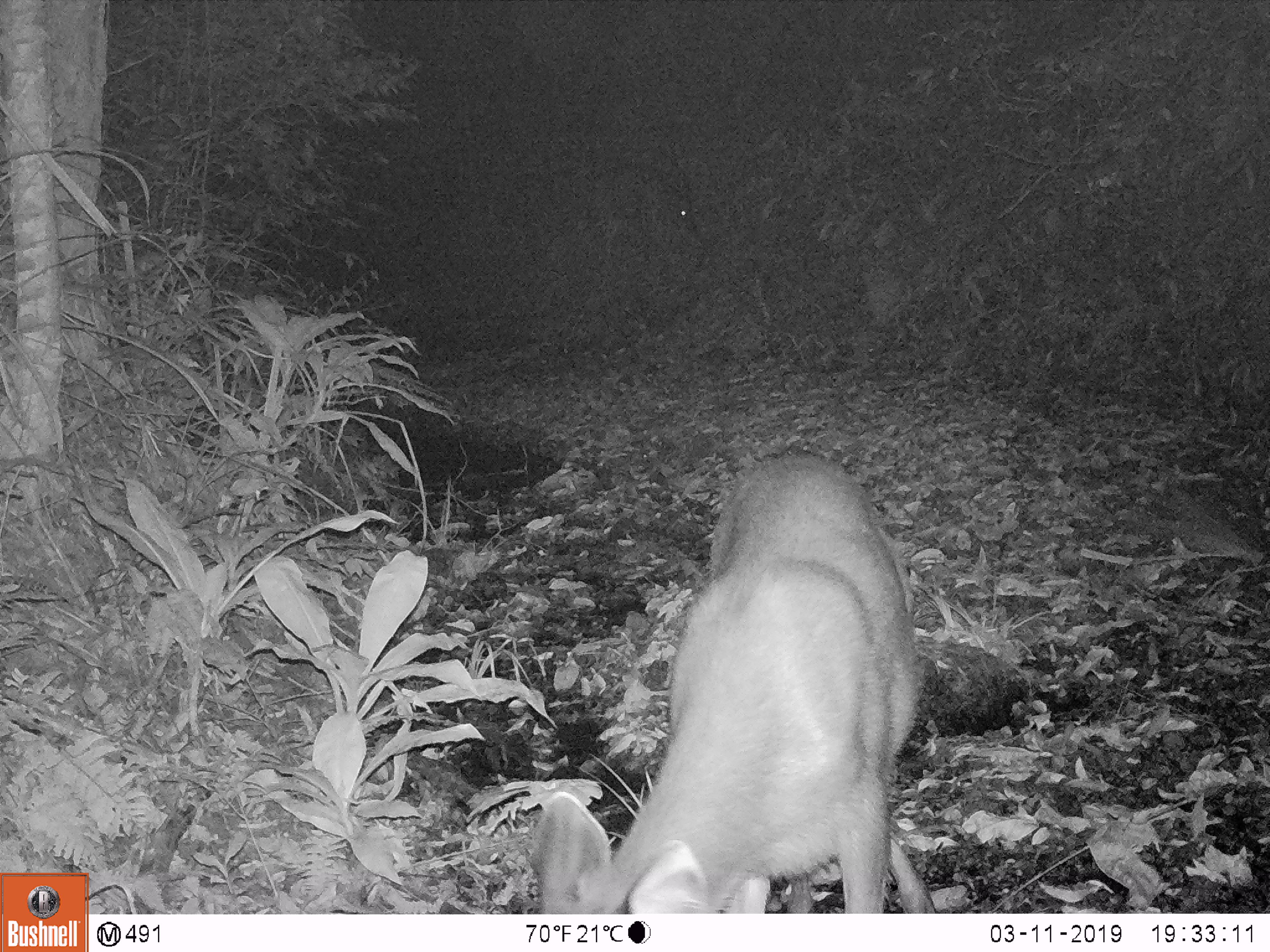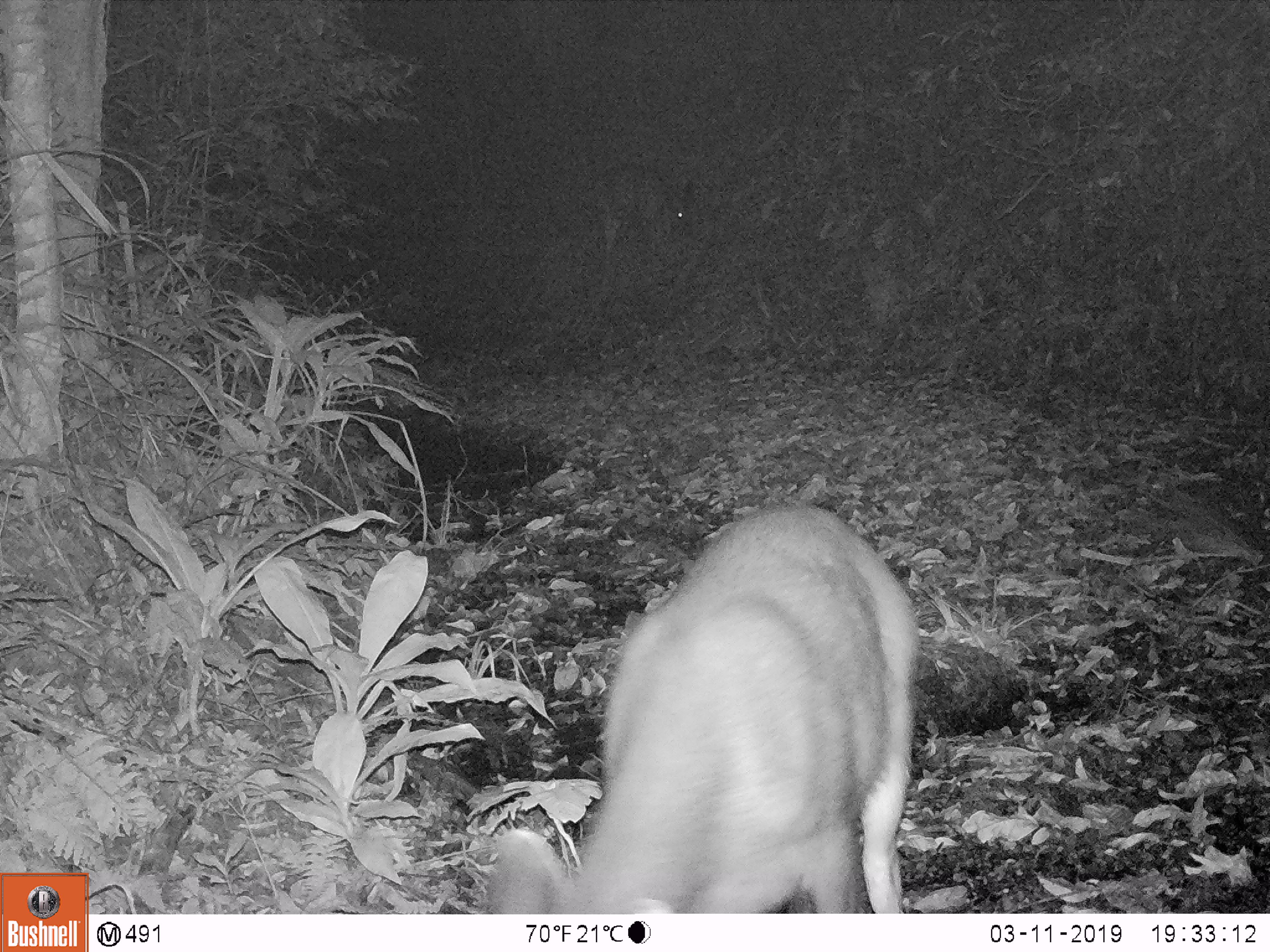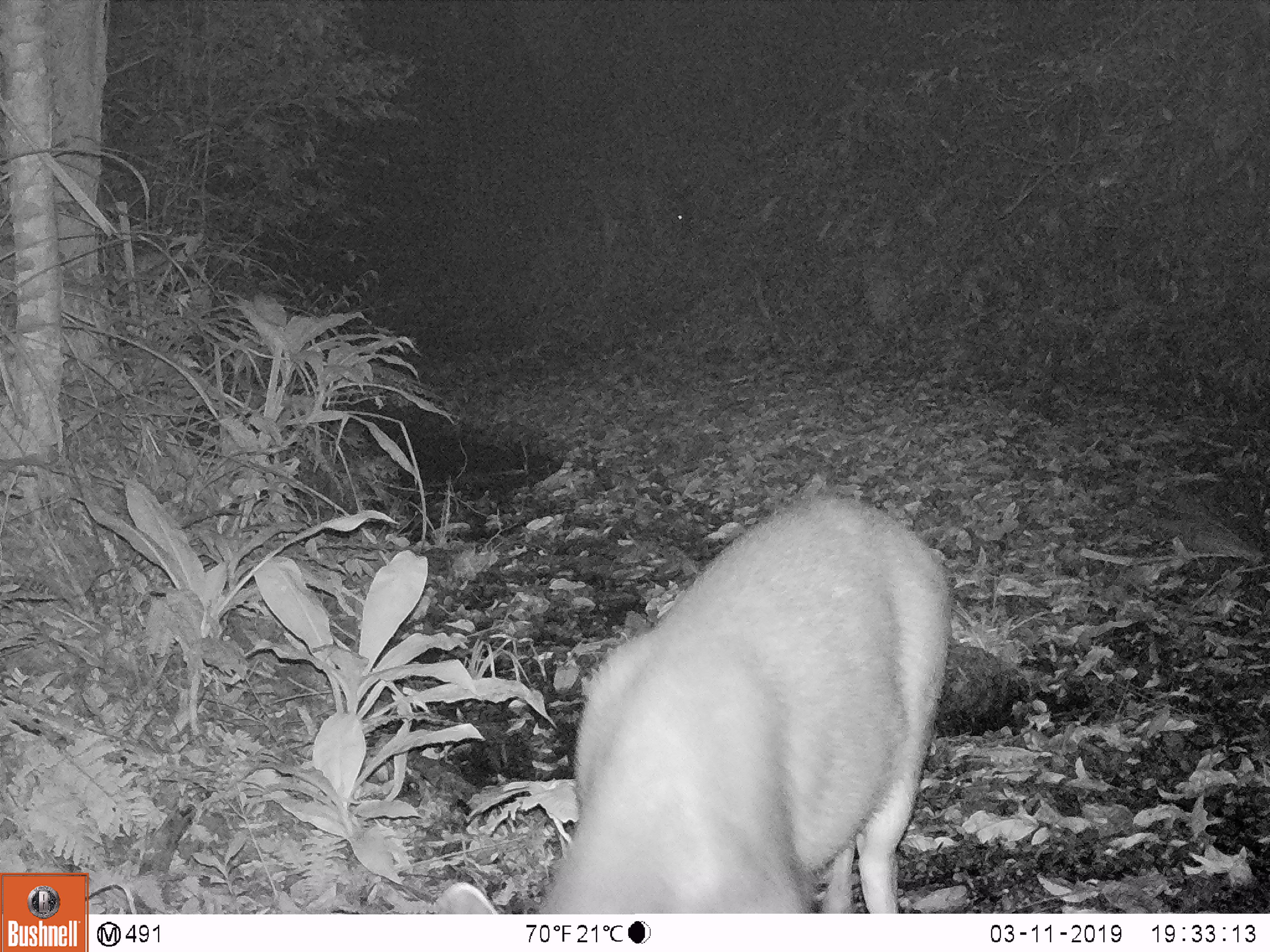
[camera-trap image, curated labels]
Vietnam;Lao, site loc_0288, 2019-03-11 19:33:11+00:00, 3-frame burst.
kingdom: Animalia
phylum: Chordata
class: Mammalia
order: Artiodactyla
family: Cervidae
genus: Rusa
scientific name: Rusa unicolor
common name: sambar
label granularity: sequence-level